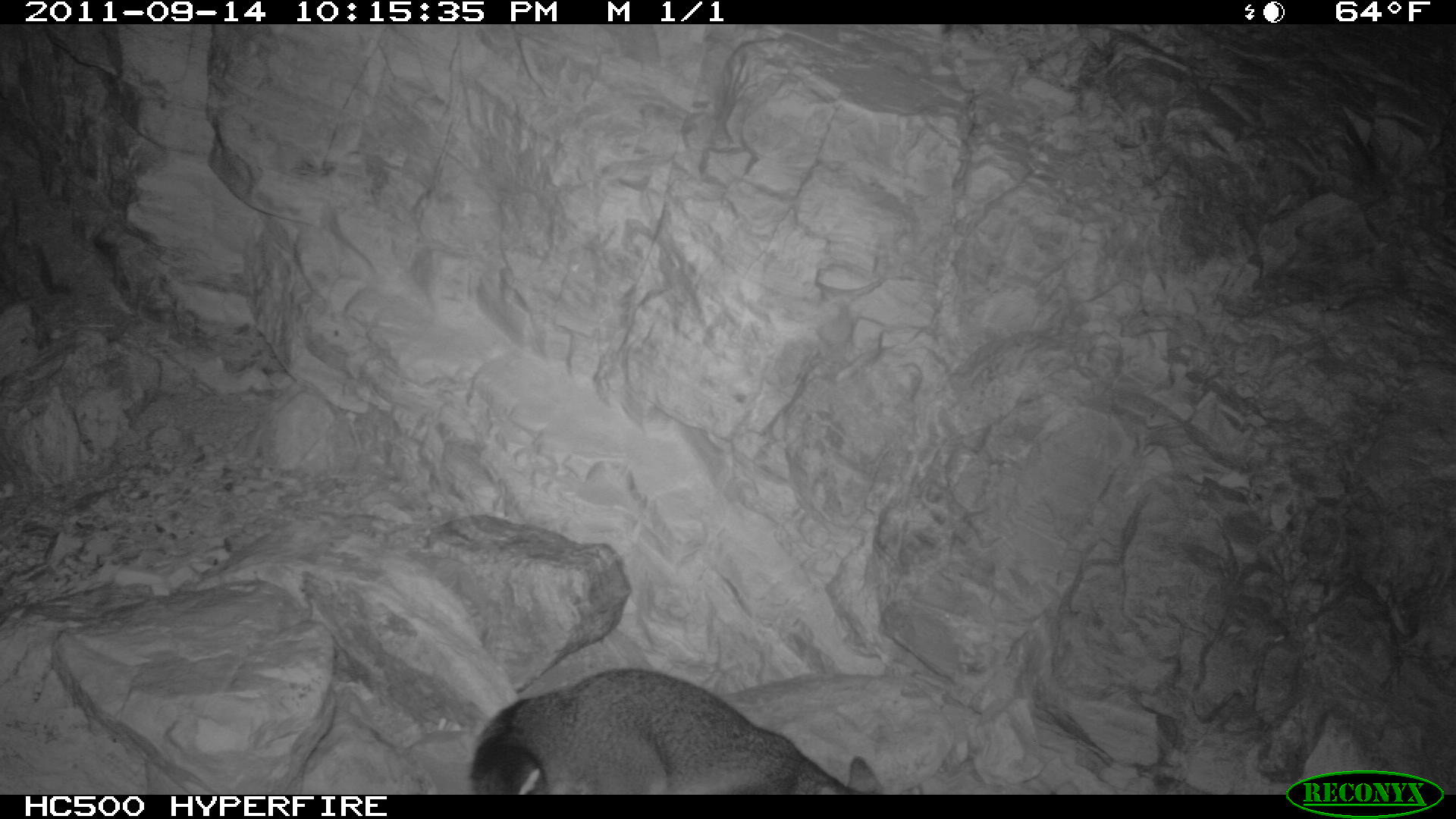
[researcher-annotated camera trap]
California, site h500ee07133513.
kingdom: Animalia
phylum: Chordata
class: Mammalia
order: Carnivora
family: Canidae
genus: Urocyon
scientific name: Urocyon littoralis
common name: island fox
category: fox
Fox (island fox) (Urocyon littoralis).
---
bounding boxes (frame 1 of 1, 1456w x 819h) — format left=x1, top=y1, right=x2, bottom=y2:
fox: left=471, top=666, right=887, bottom=794